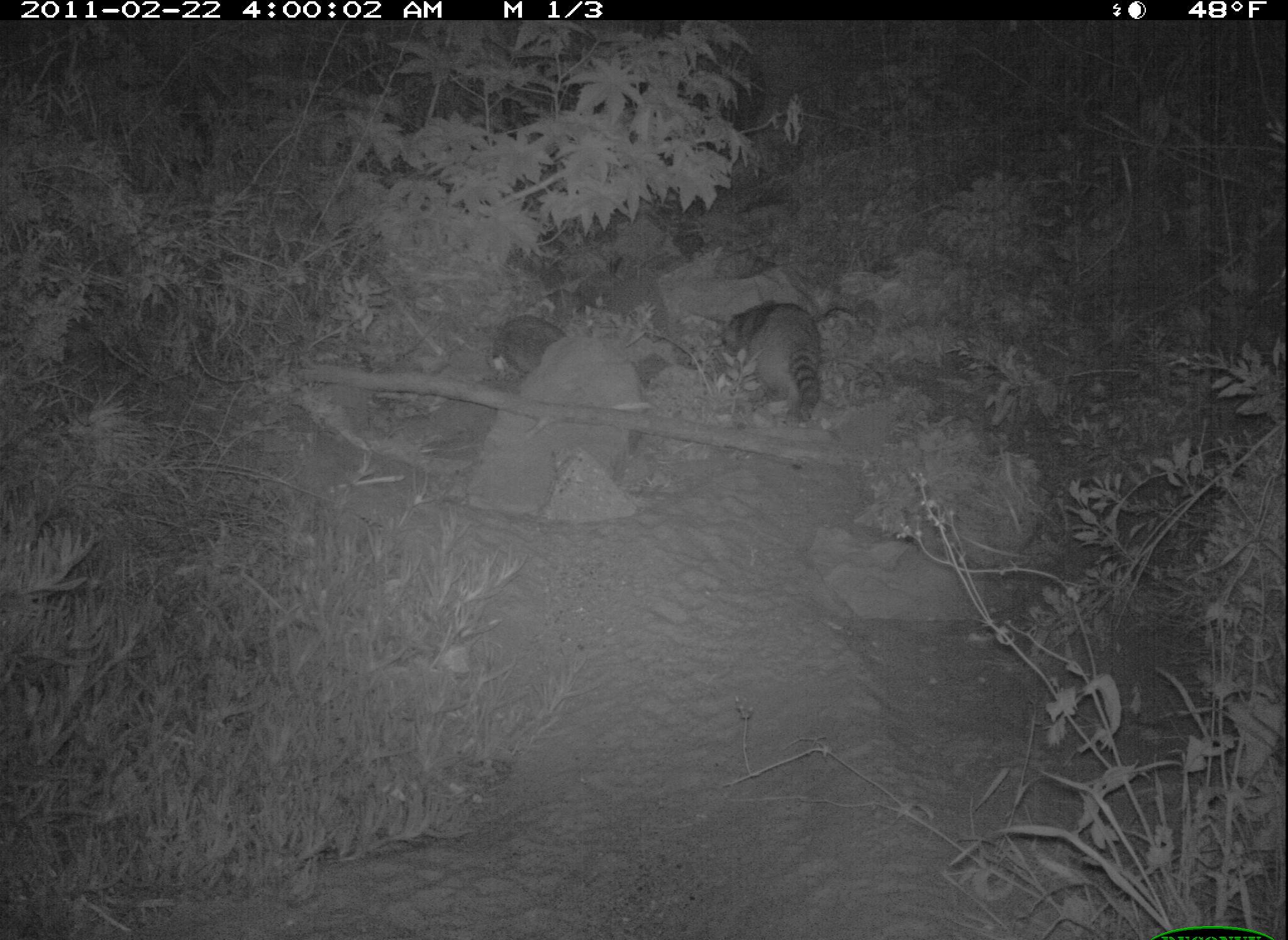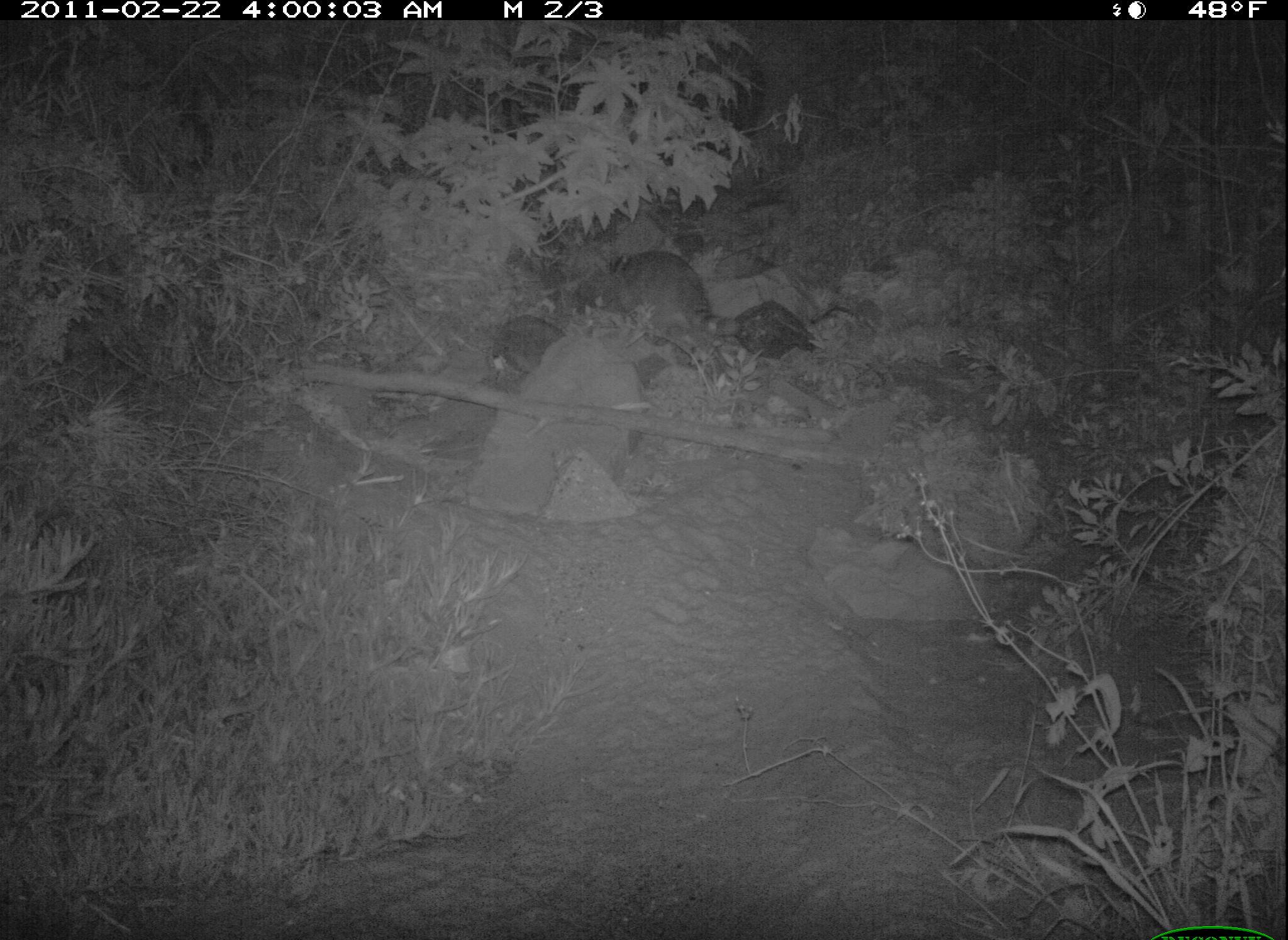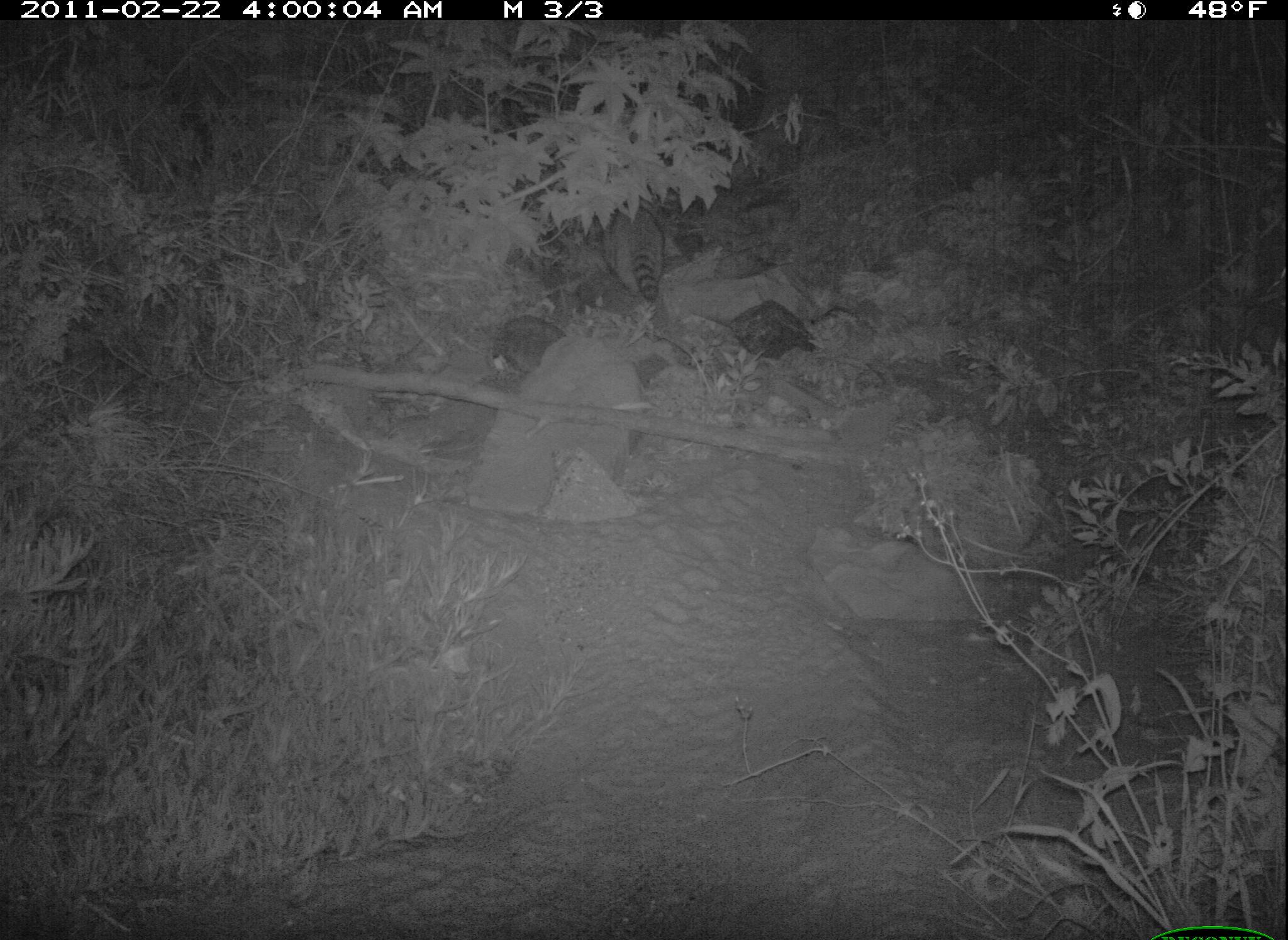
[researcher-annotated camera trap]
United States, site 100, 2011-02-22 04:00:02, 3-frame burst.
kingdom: Animalia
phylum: Chordata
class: Mammalia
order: Carnivora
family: Procyonidae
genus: Procyon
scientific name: Procyon lotor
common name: raccoon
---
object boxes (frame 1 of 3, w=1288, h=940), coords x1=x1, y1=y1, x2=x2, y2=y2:
raccoon: x1=694, y1=287, x2=861, y2=428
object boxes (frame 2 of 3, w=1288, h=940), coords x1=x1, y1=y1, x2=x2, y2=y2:
raccoon: x1=568, y1=238, x2=755, y2=353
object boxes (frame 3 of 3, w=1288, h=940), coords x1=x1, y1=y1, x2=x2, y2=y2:
raccoon: x1=599, y1=185, x2=684, y2=317